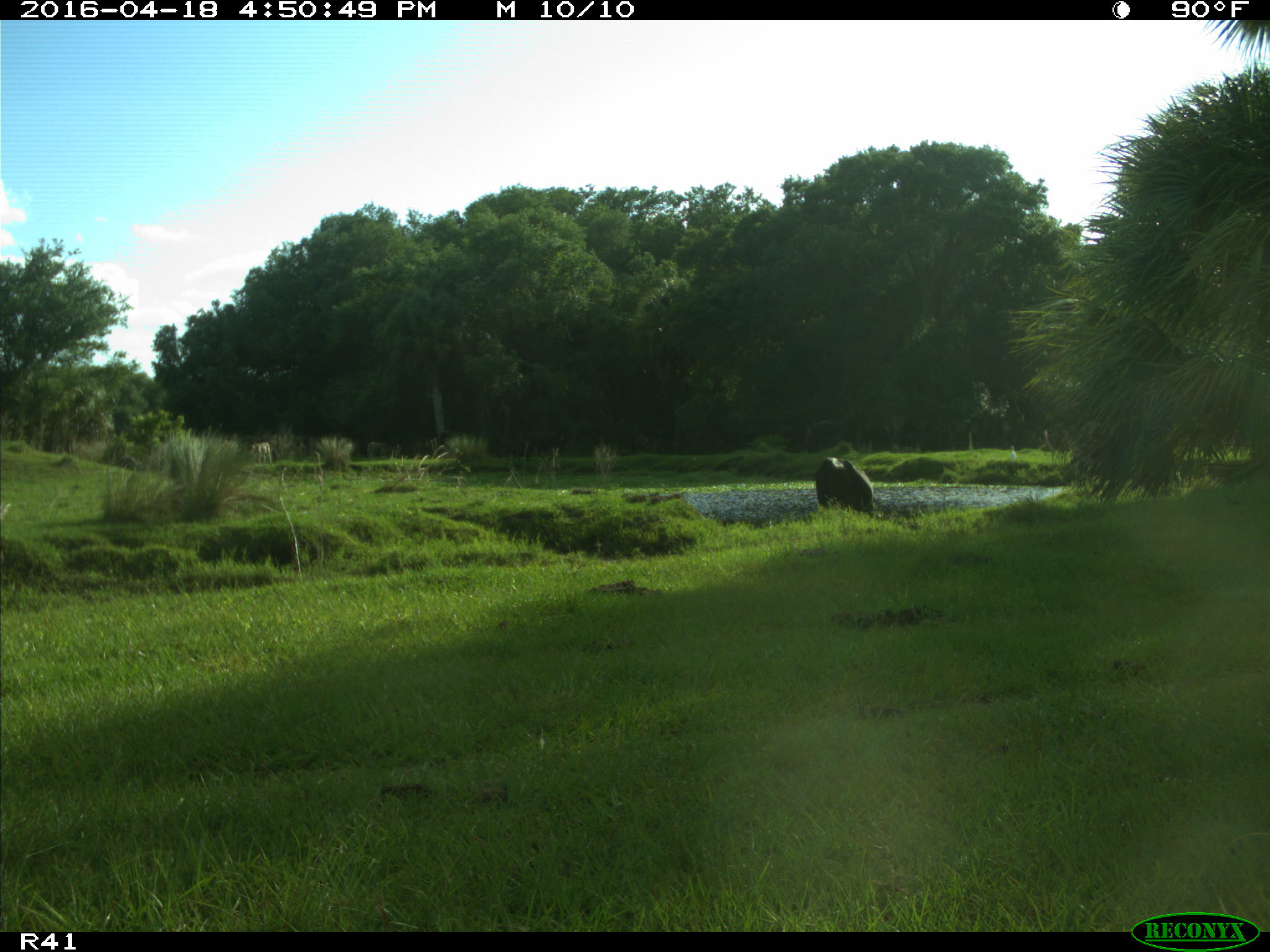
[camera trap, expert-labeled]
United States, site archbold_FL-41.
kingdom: Animalia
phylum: Chordata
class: Mammalia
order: Artiodactyla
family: Bovidae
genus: Bos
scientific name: Bos taurus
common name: domestic cow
Bos taurus (domestic cow).